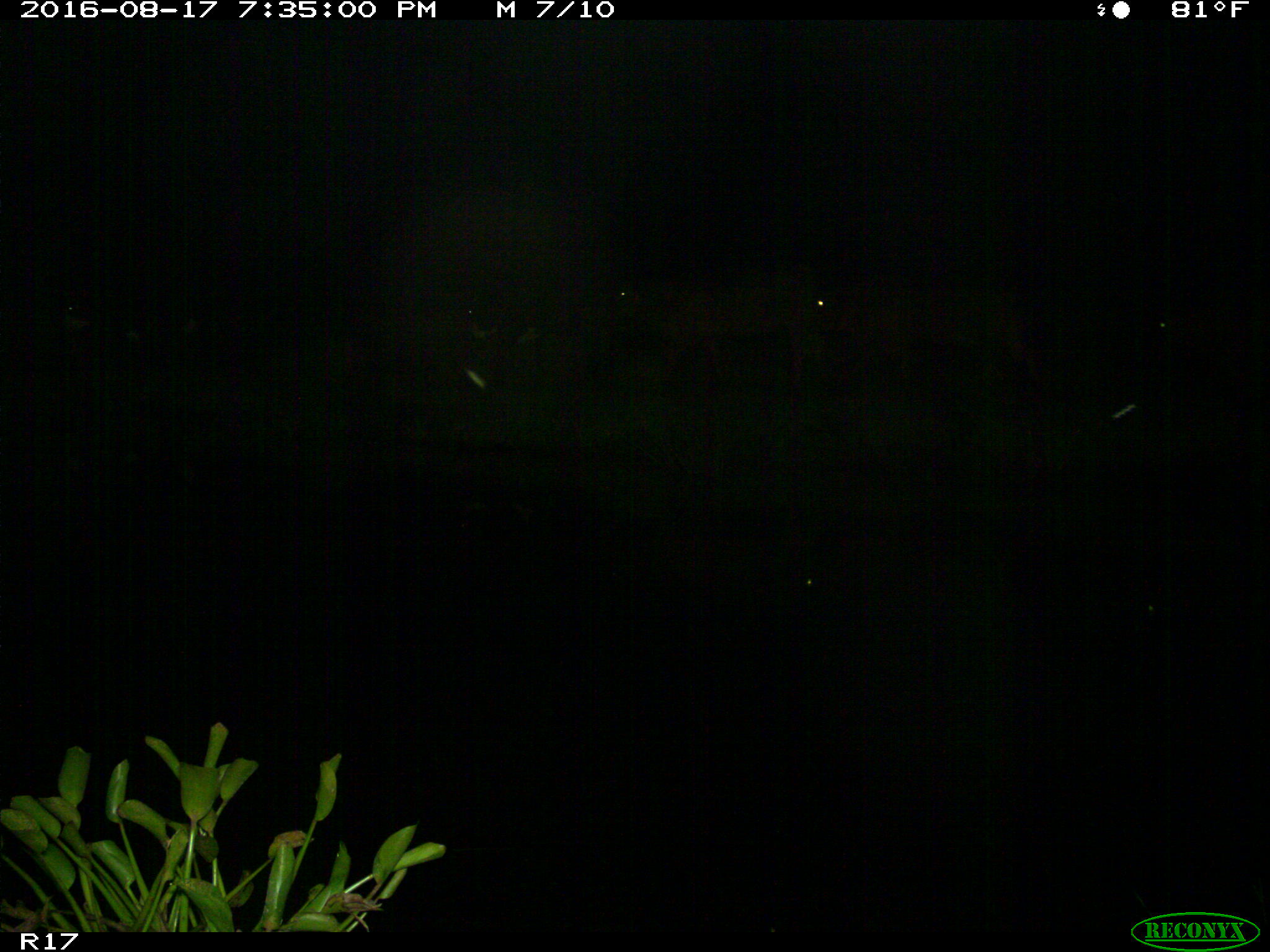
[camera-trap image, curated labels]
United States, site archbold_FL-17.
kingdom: Animalia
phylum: Chordata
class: Mammalia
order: Artiodactyla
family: Bovidae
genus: Bos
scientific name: Bos taurus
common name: domestic cow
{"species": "Bos taurus (domestic cow)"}